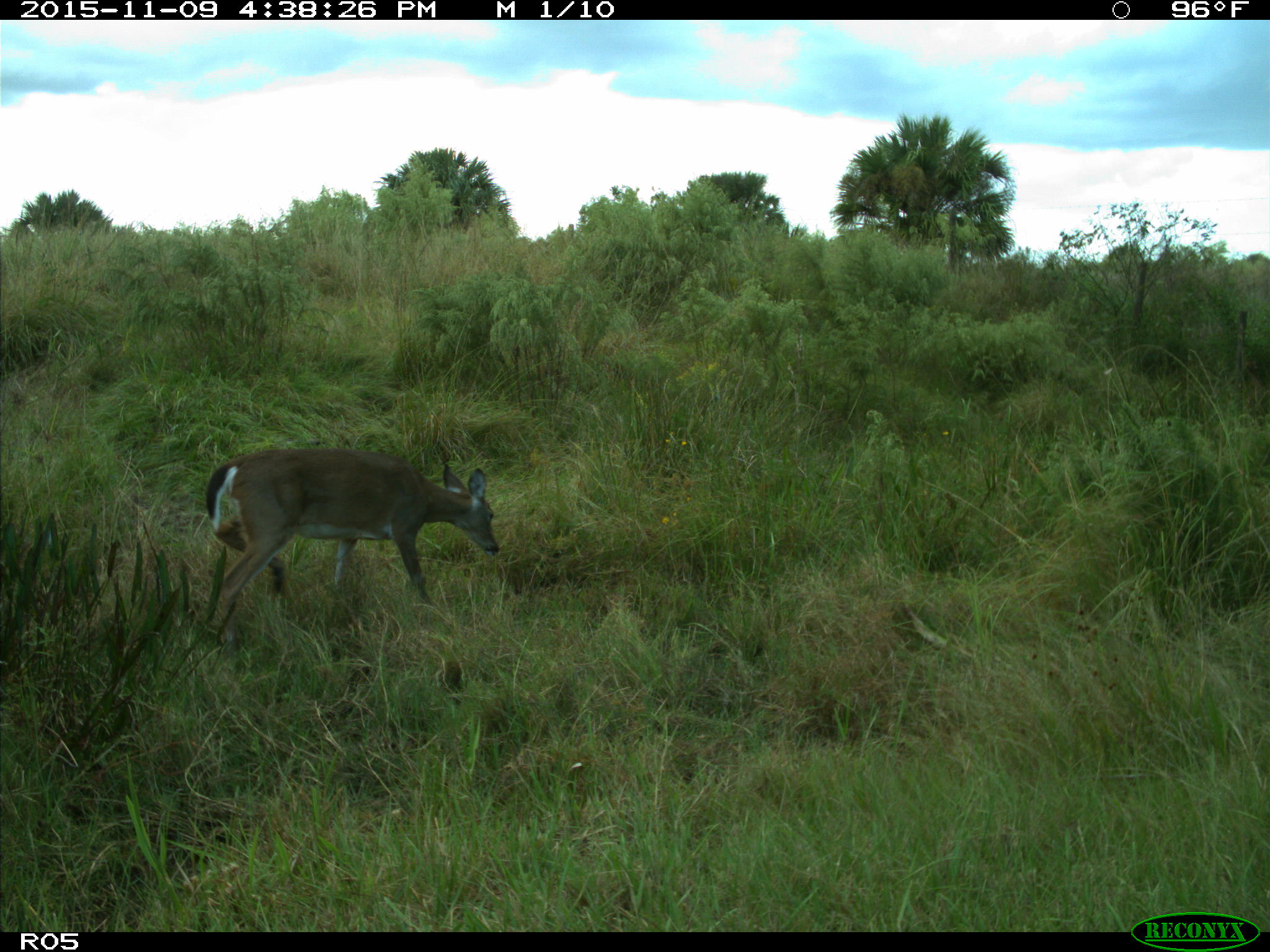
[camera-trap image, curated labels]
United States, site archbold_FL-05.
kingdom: Animalia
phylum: Chordata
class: Mammalia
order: Artiodactyla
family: Cervidae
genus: Odocoileus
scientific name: Odocoileus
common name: deer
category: unidentified deer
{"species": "unidentified deer (deer) (Odocoileus)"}